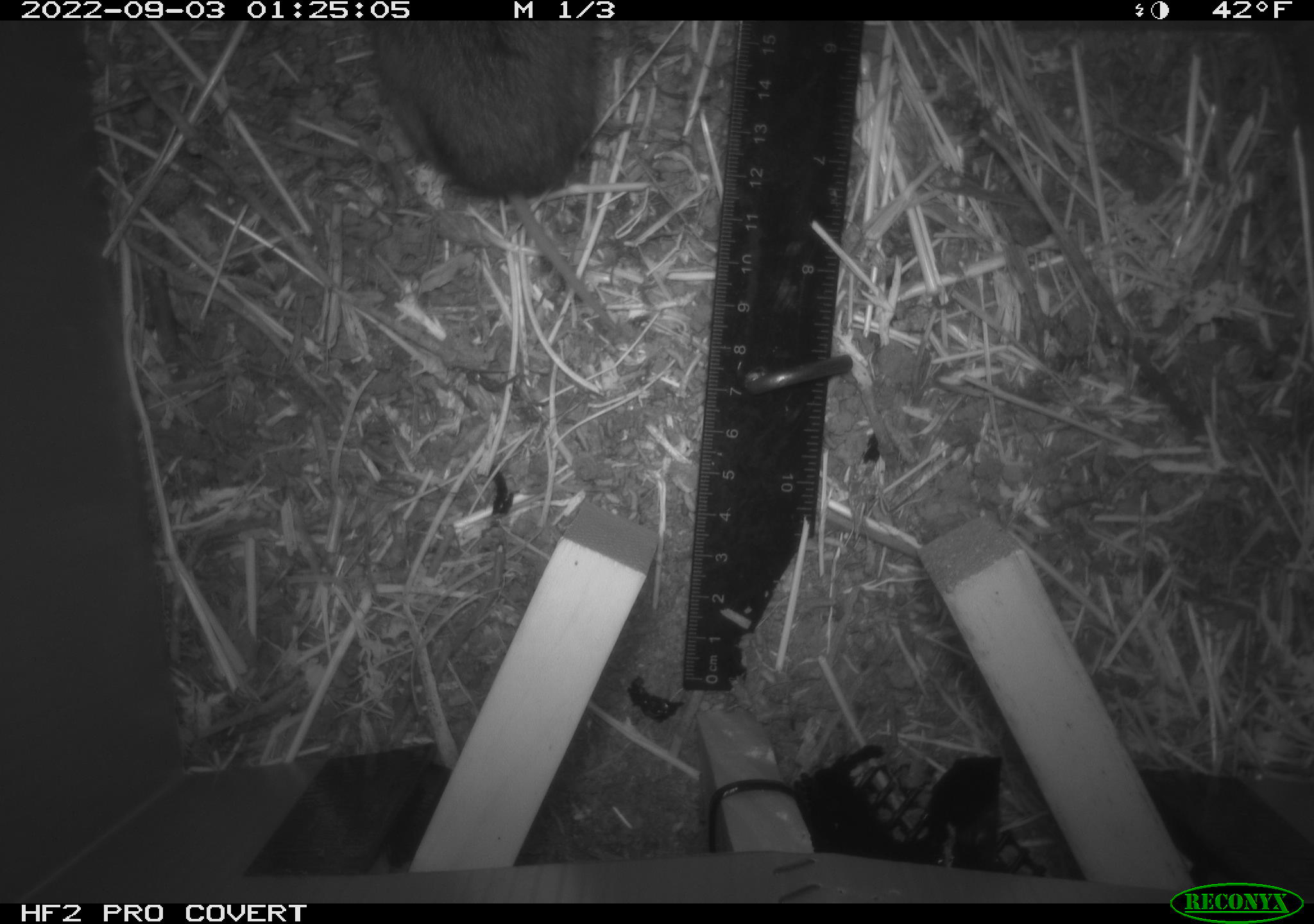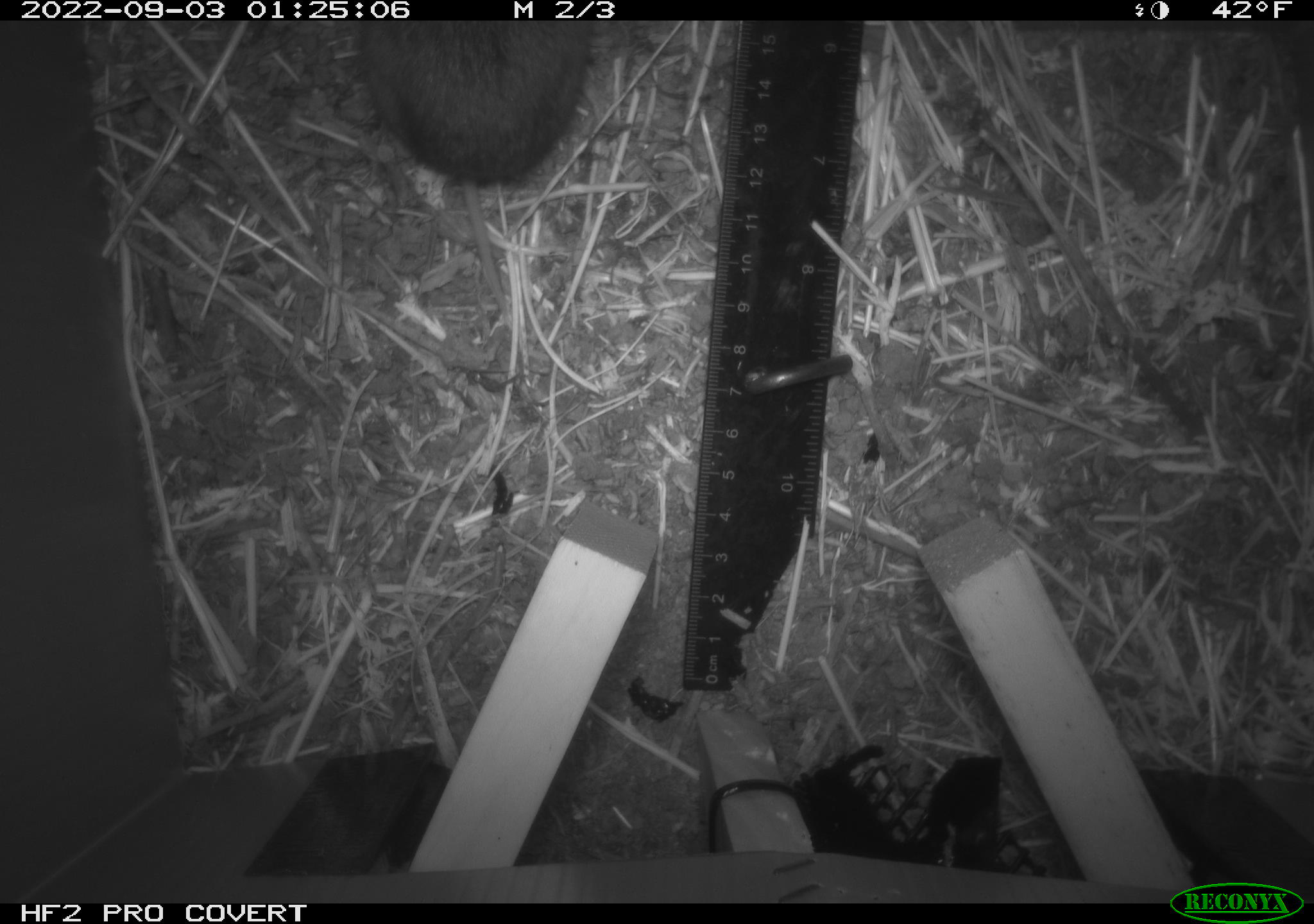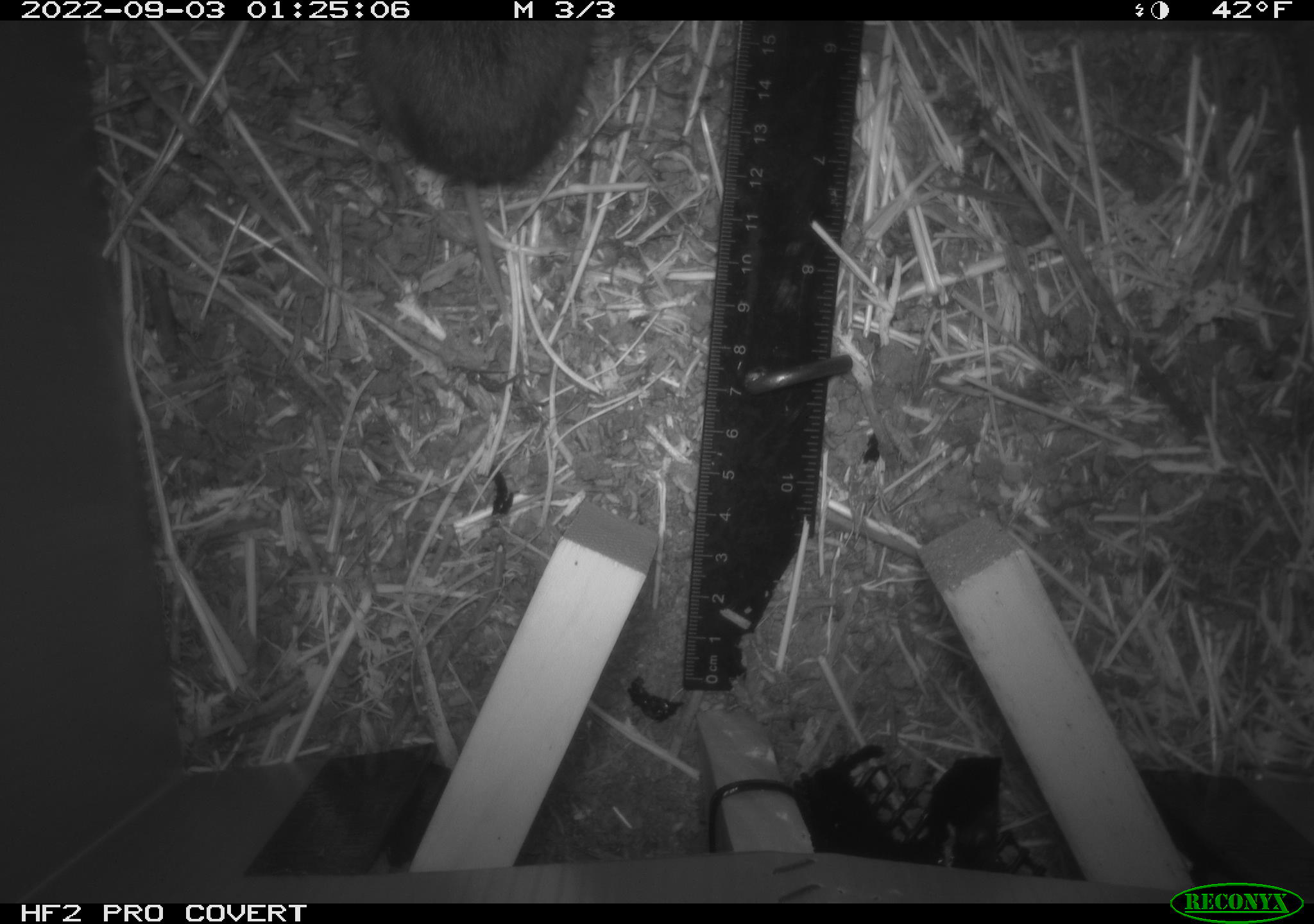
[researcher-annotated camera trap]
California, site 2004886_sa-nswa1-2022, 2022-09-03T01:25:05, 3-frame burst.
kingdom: Animalia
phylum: Chordata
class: Reptilia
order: Squamata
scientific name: Squamata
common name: lizards and snakes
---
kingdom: Animalia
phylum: Chordata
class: Mammalia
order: Rodentia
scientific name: Rodentia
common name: rodent